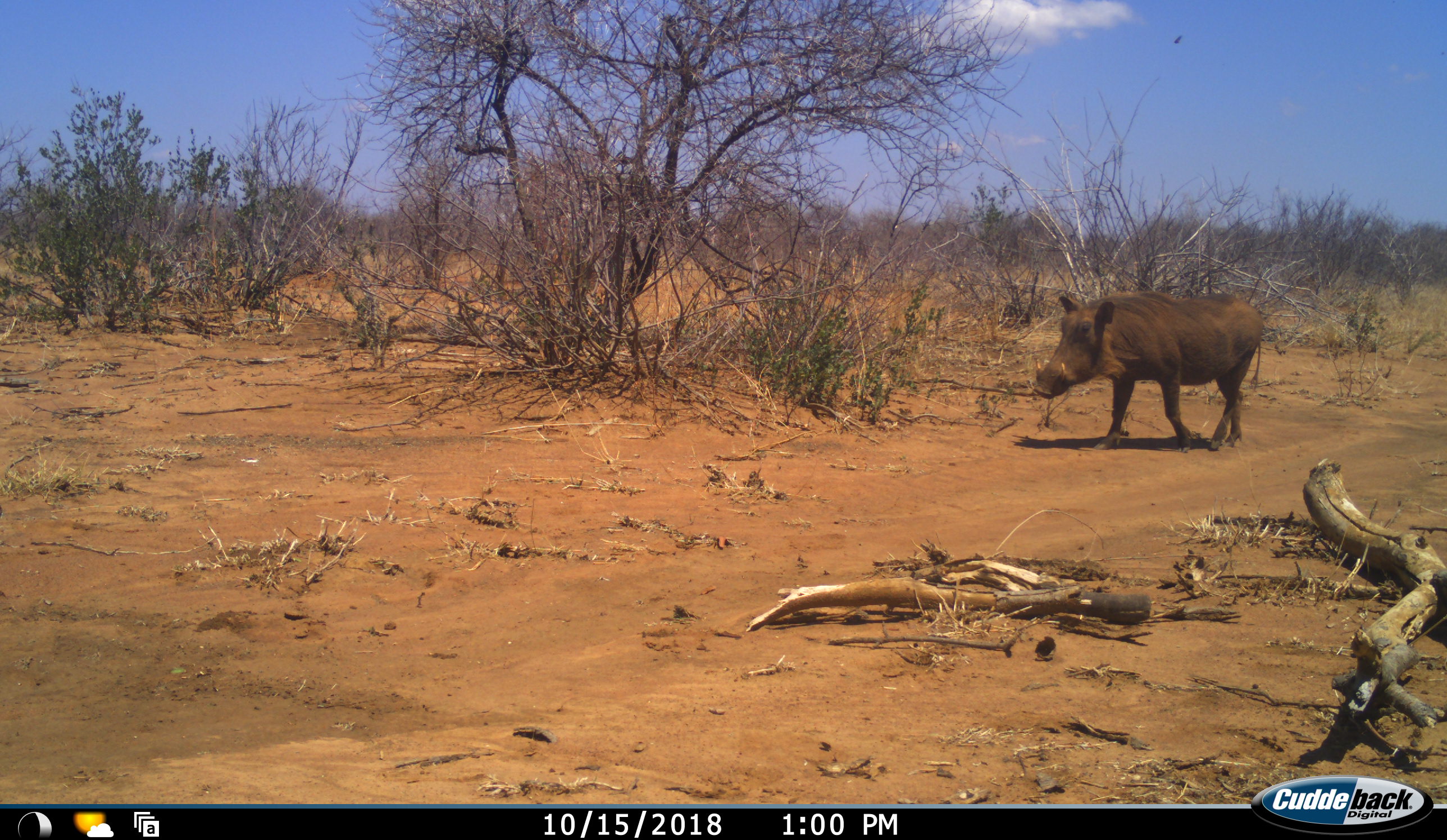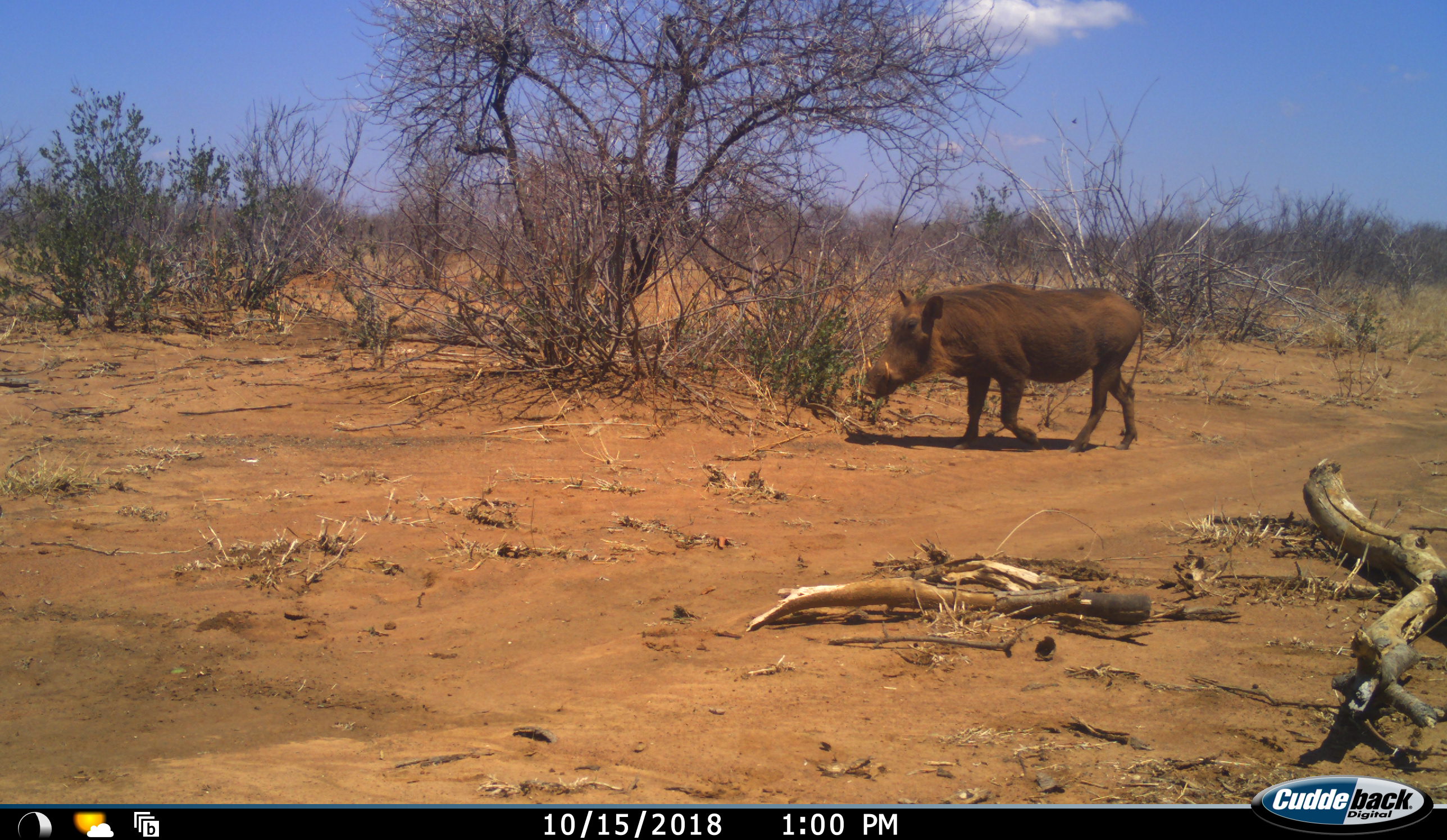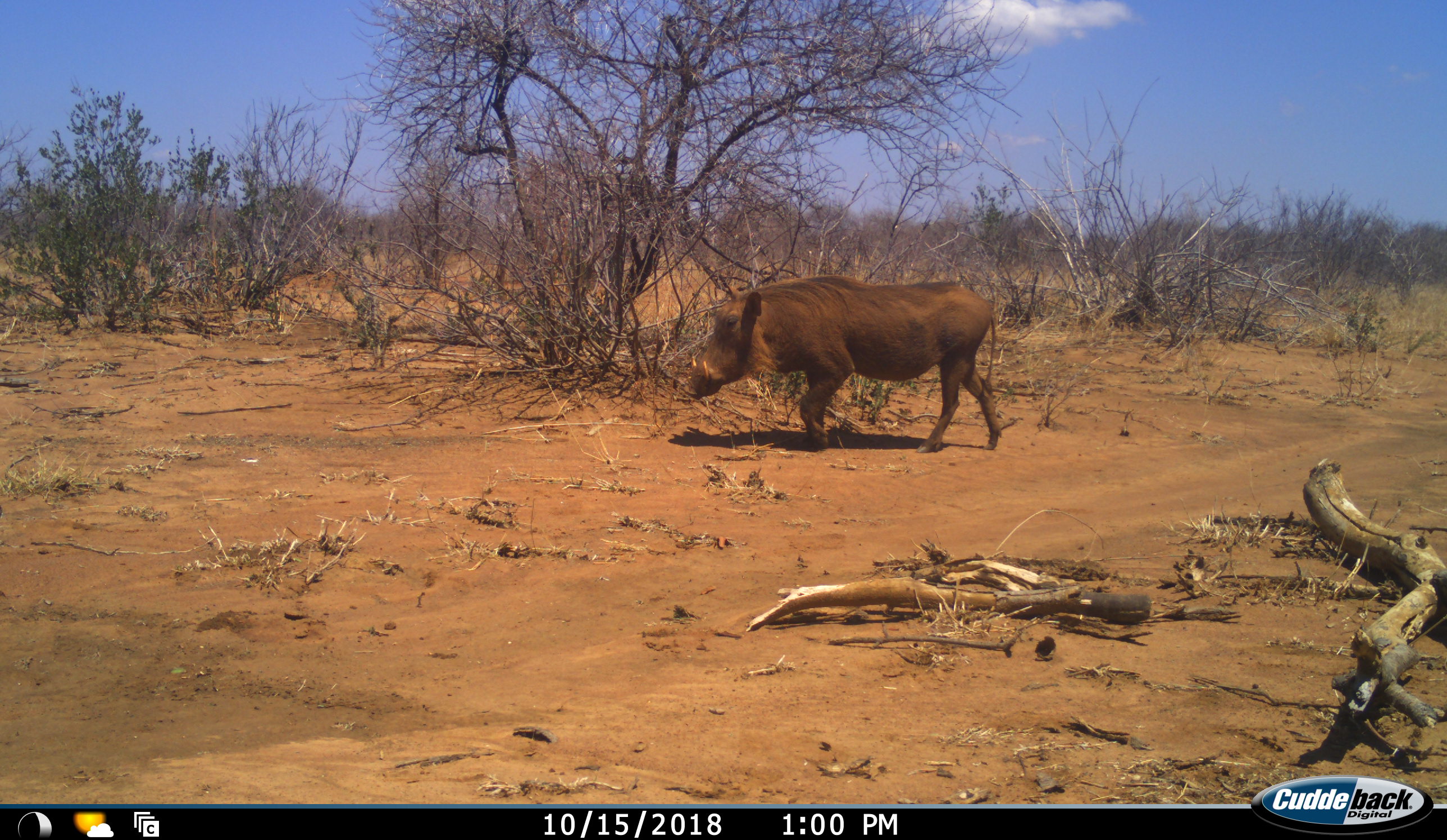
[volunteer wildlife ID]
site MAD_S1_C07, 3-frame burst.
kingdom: Animalia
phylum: Chordata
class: Mammalia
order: Artiodactyla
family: Suidae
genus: Phacochoerus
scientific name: Phacochoerus africanus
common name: warthog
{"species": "warthog (Phacochoerus africanus)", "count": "1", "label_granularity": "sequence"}